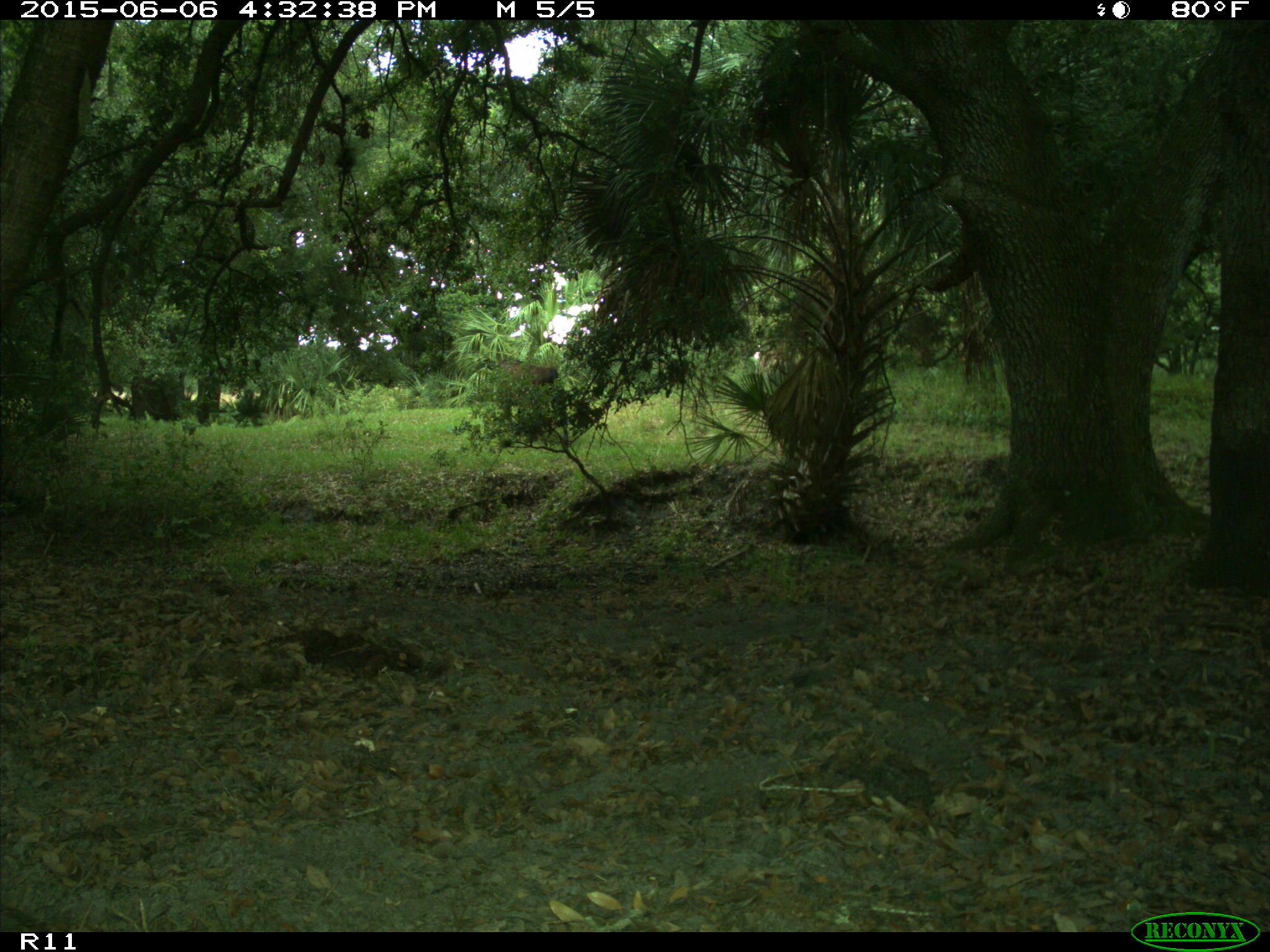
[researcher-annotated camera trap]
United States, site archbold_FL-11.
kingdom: Animalia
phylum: Chordata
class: Mammalia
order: Artiodactyla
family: Bovidae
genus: Bos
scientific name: Bos taurus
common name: domestic cow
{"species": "Bos taurus (domestic cow)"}